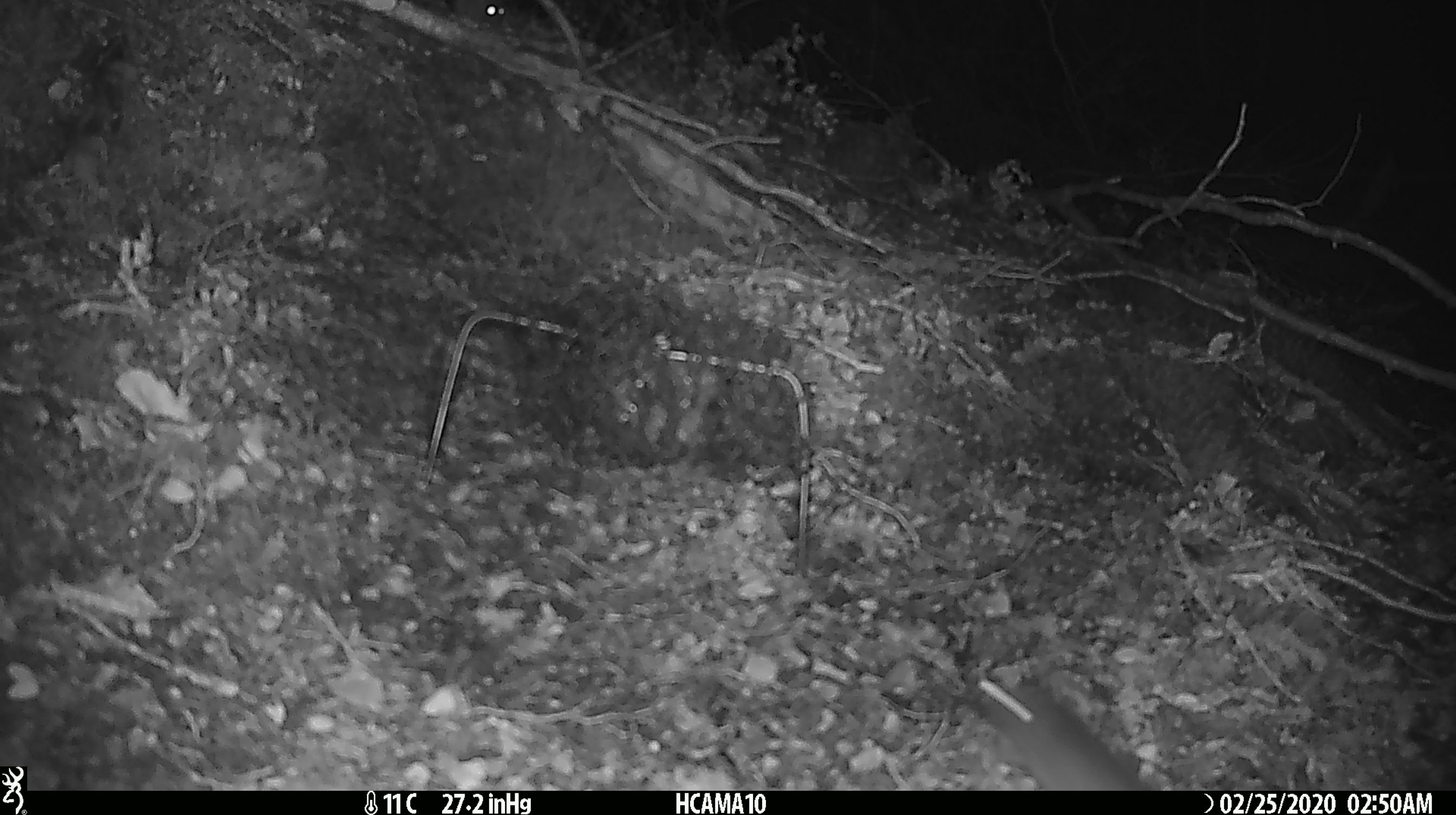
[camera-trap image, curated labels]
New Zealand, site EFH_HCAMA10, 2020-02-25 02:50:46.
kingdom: Animalia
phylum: Chordata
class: Mammalia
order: Rodentia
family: Muridae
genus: Mus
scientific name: Mus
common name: mouse